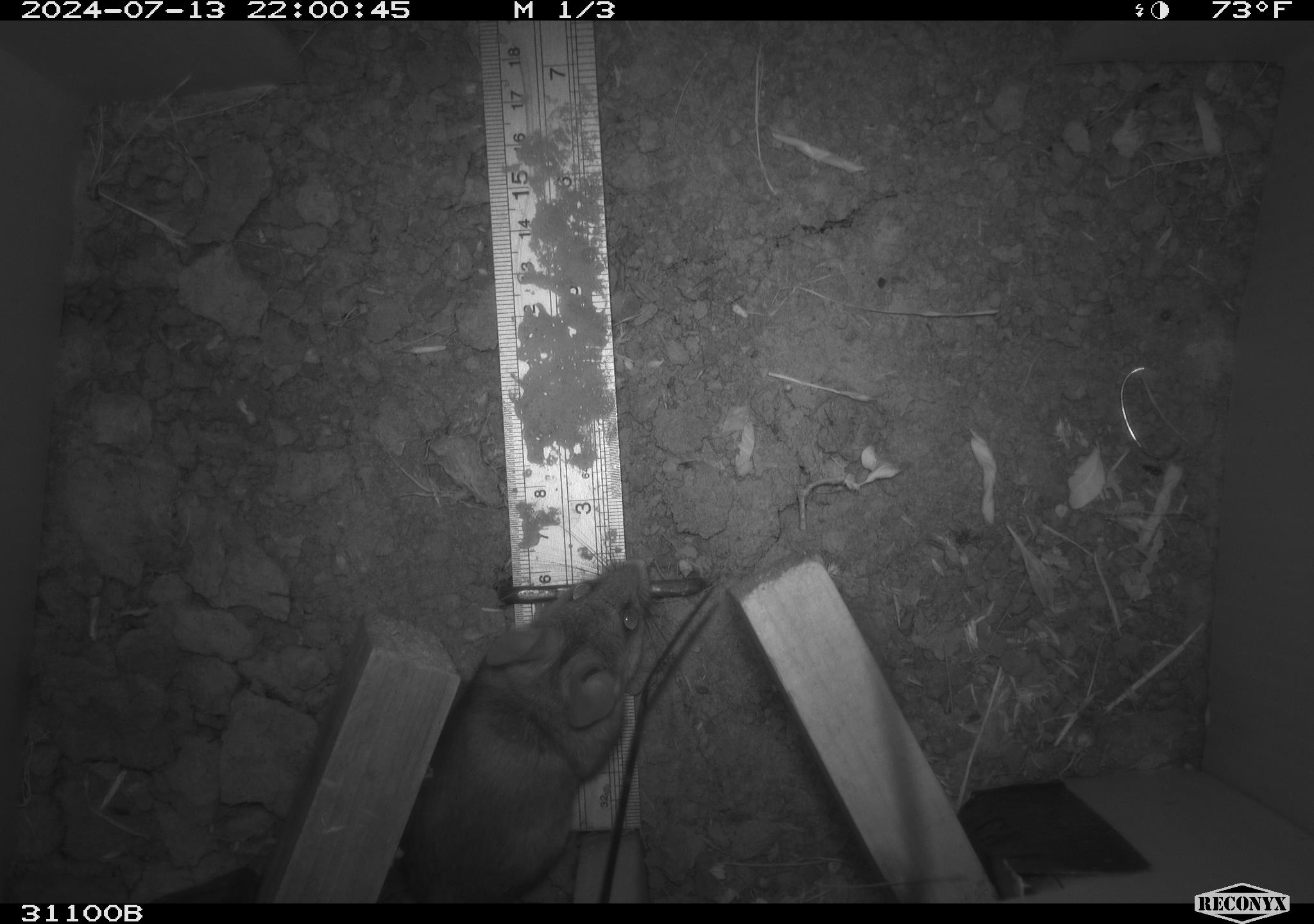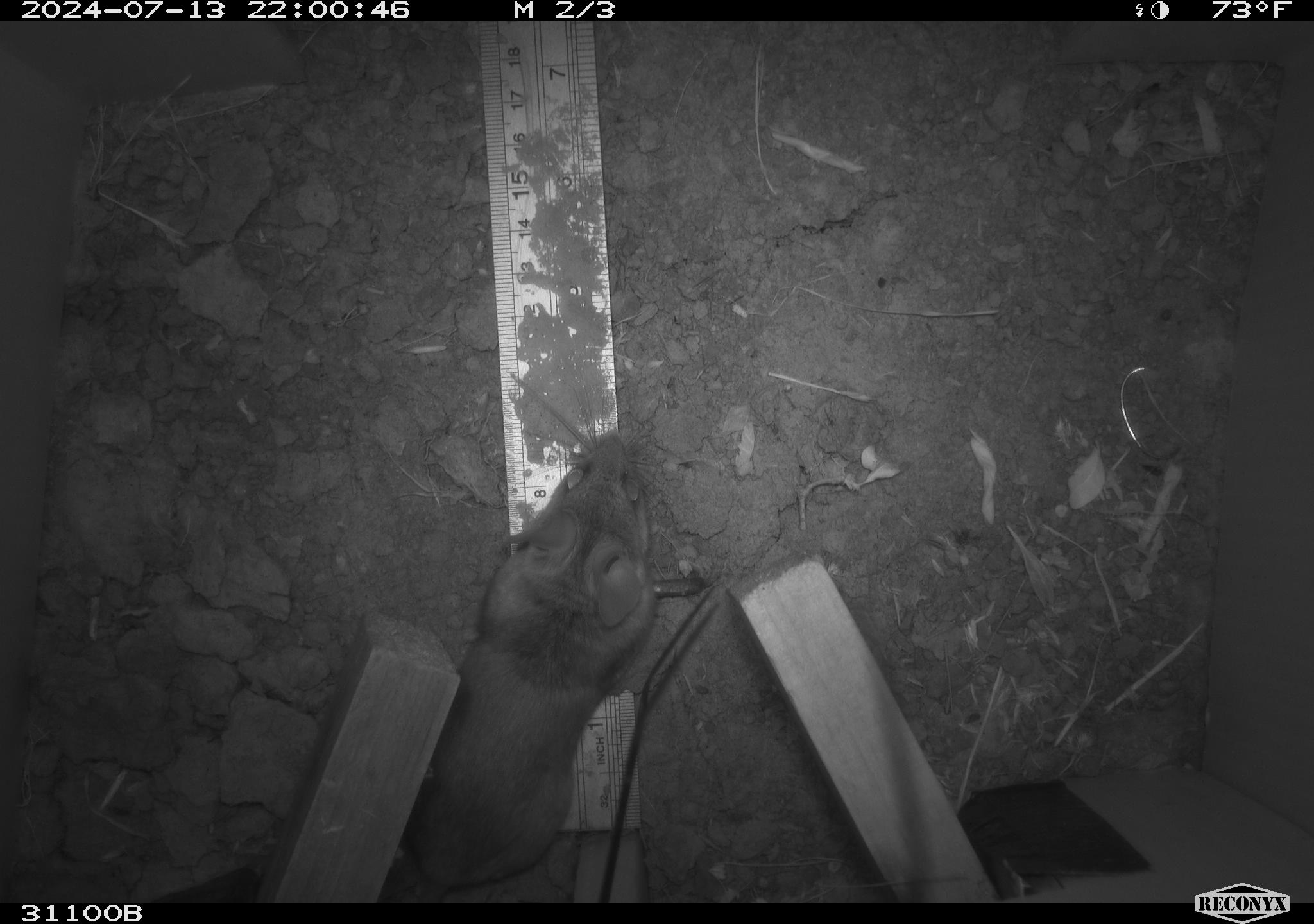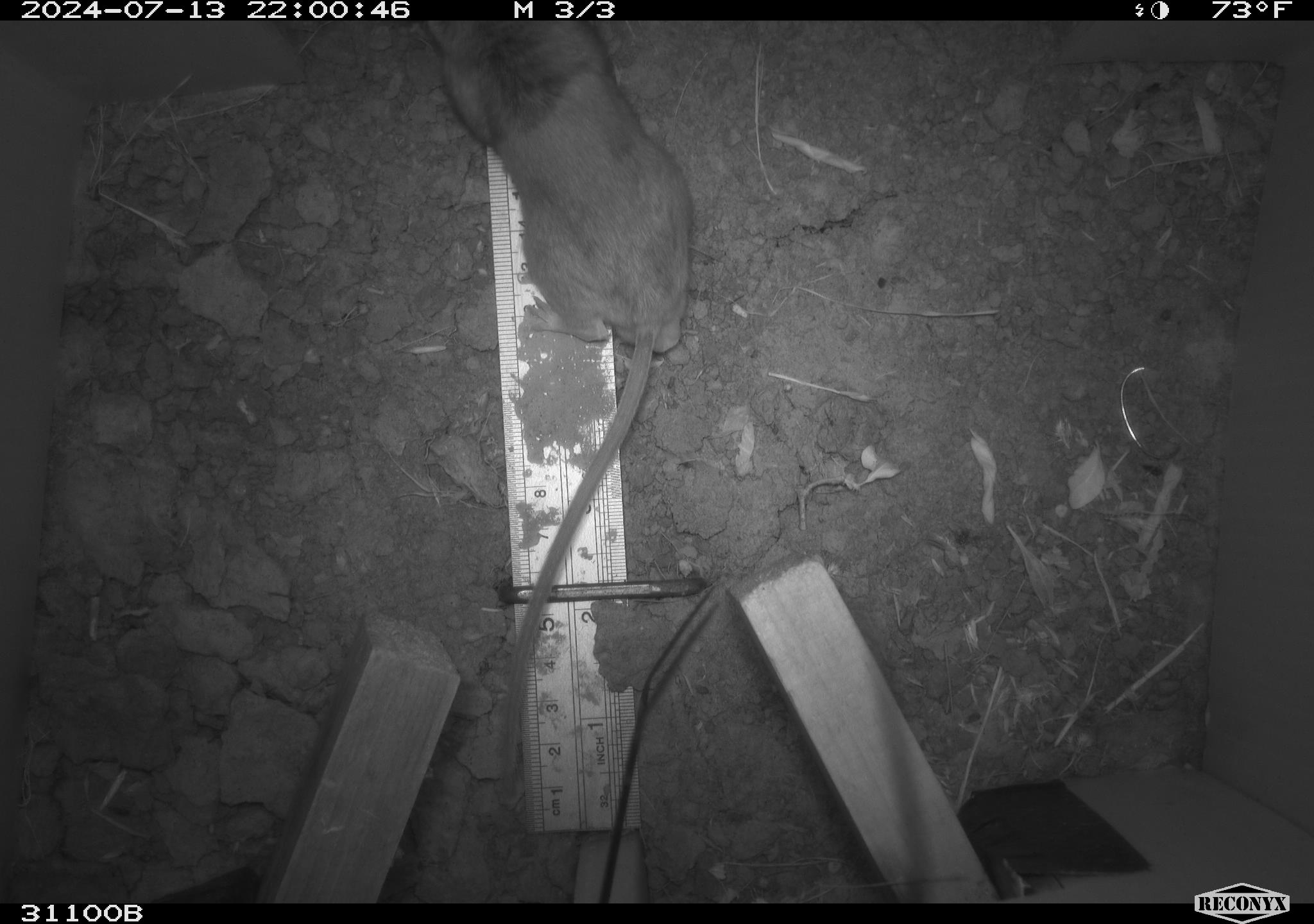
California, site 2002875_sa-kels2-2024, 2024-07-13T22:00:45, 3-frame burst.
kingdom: Animalia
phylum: Chordata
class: Mammalia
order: Rodentia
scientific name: Rodentia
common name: rodent